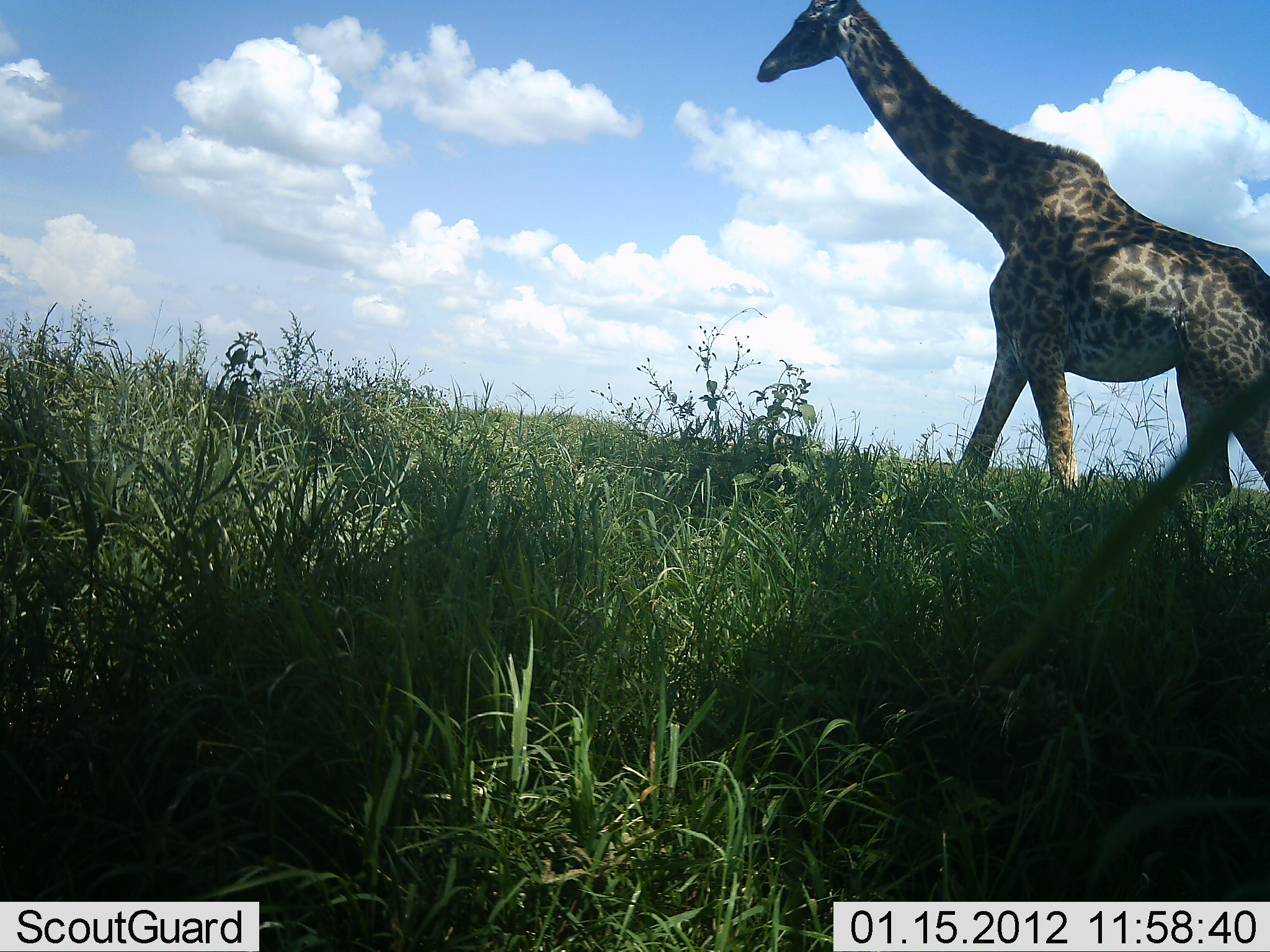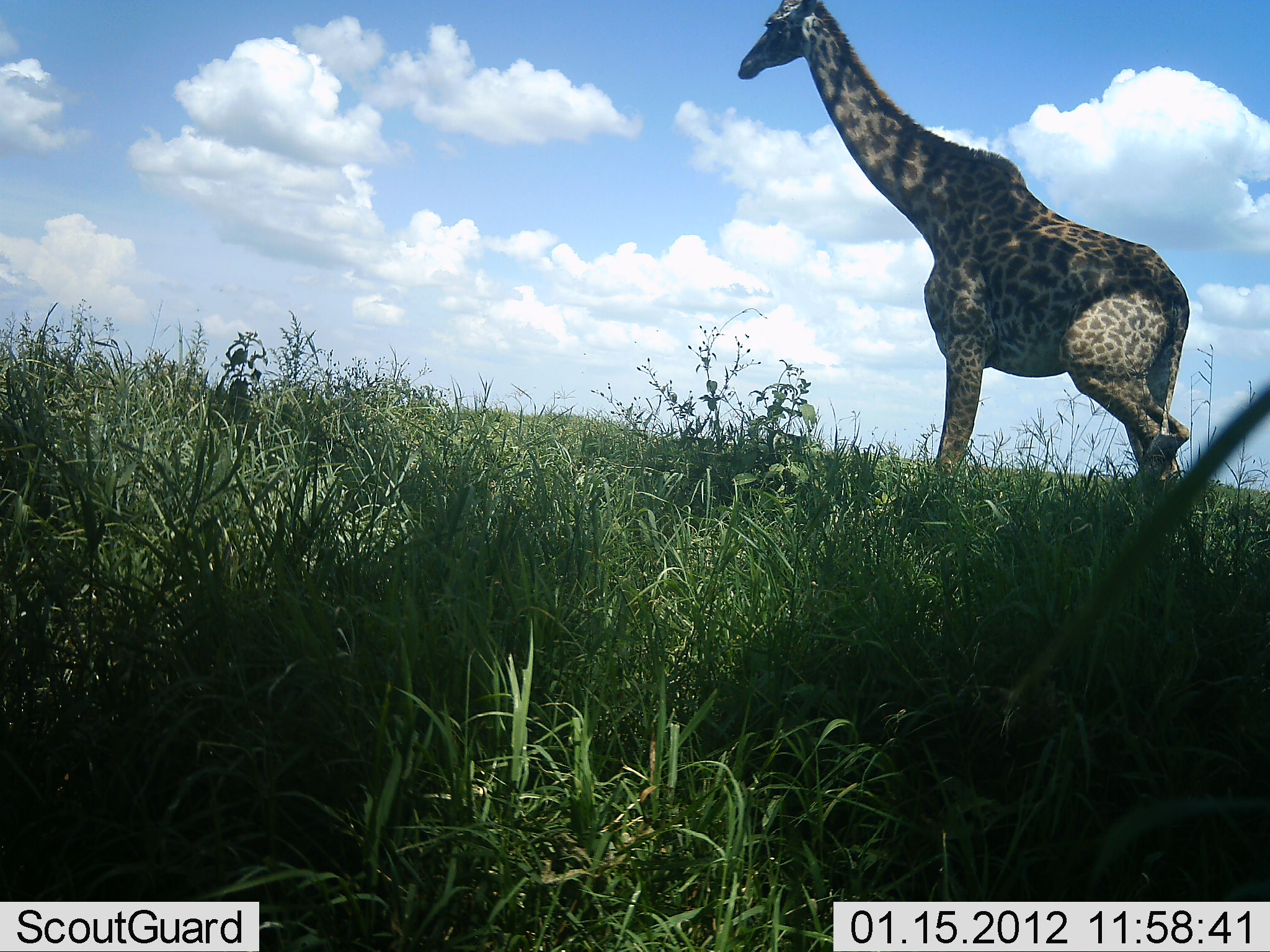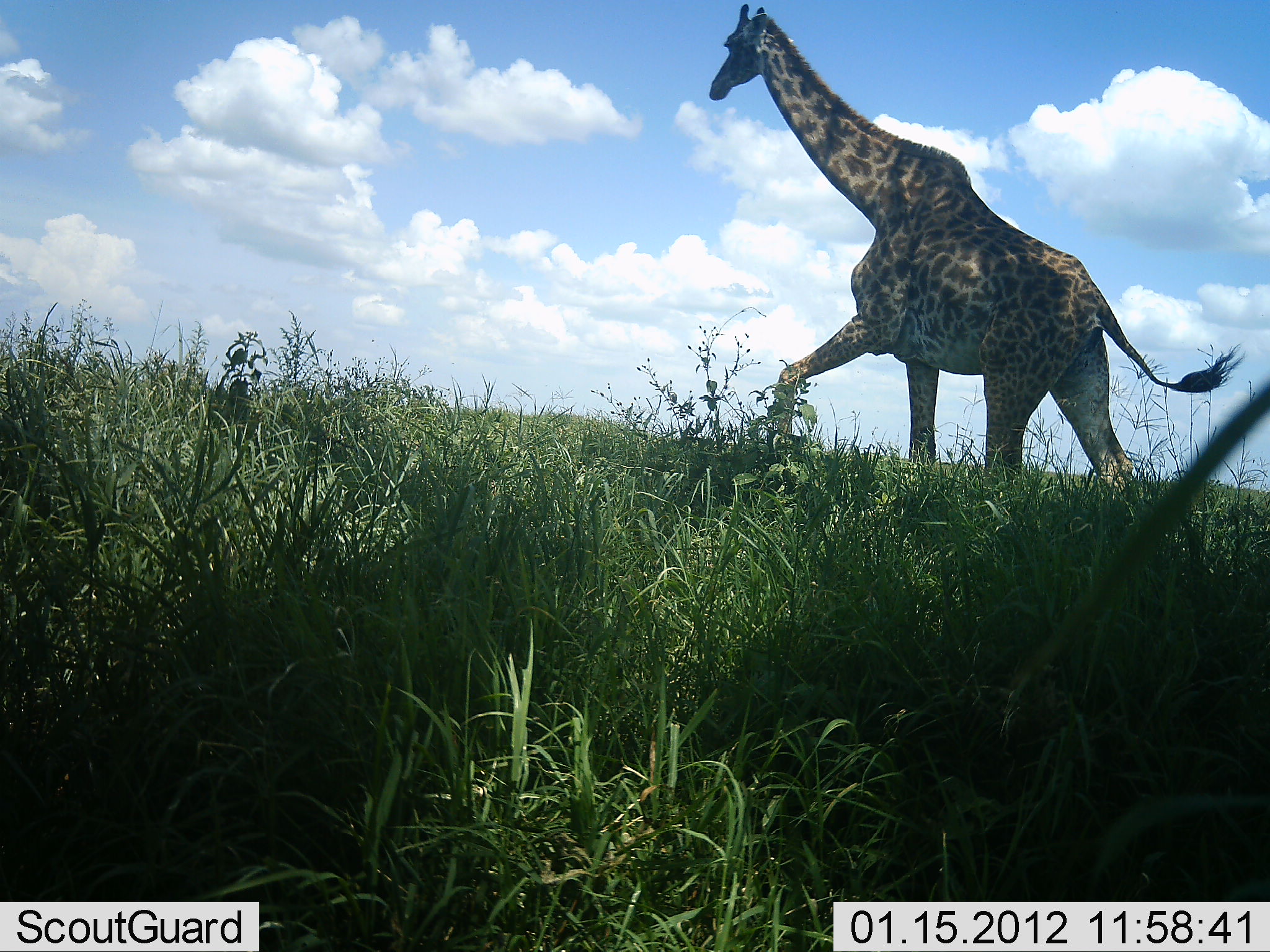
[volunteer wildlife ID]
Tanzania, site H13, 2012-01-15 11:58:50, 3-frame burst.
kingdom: Animalia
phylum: Chordata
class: Mammalia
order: Artiodactyla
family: Giraffidae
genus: Giraffa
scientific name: Giraffa camelopardalis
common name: giraffe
Giraffe (Giraffa camelopardalis), count 1. Behavior (volunteer vote fractions): standing 8%, resting 0%, moving 100%, interacting 0%. Young present (vote fraction): 0%. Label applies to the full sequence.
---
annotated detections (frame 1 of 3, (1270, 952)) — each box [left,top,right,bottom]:
animal: [755,0,1270,500]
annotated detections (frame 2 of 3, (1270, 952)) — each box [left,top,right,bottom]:
animal: [737,0,1193,505]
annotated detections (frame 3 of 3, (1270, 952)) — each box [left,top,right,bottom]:
animal: [708,2,1246,494]